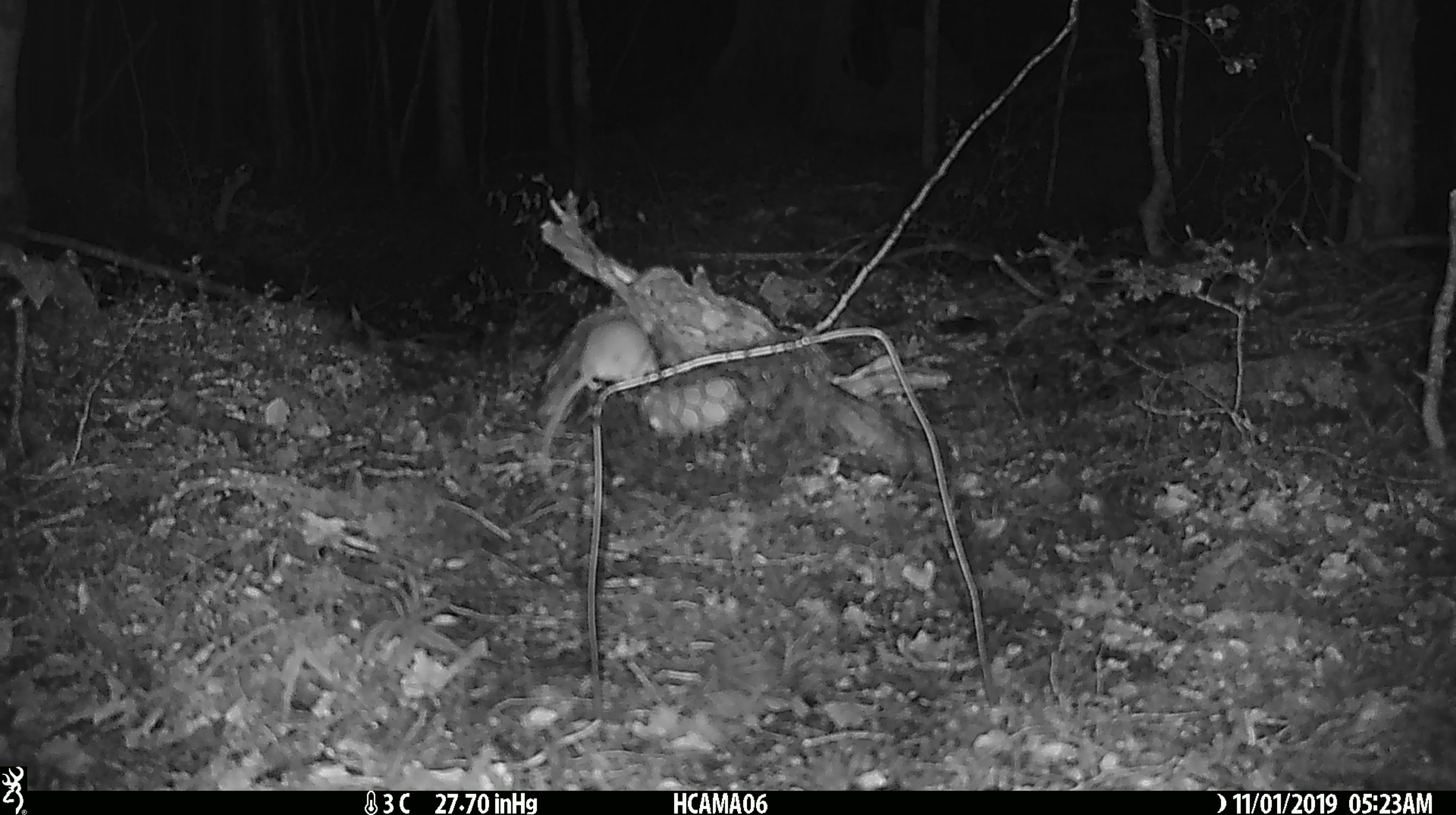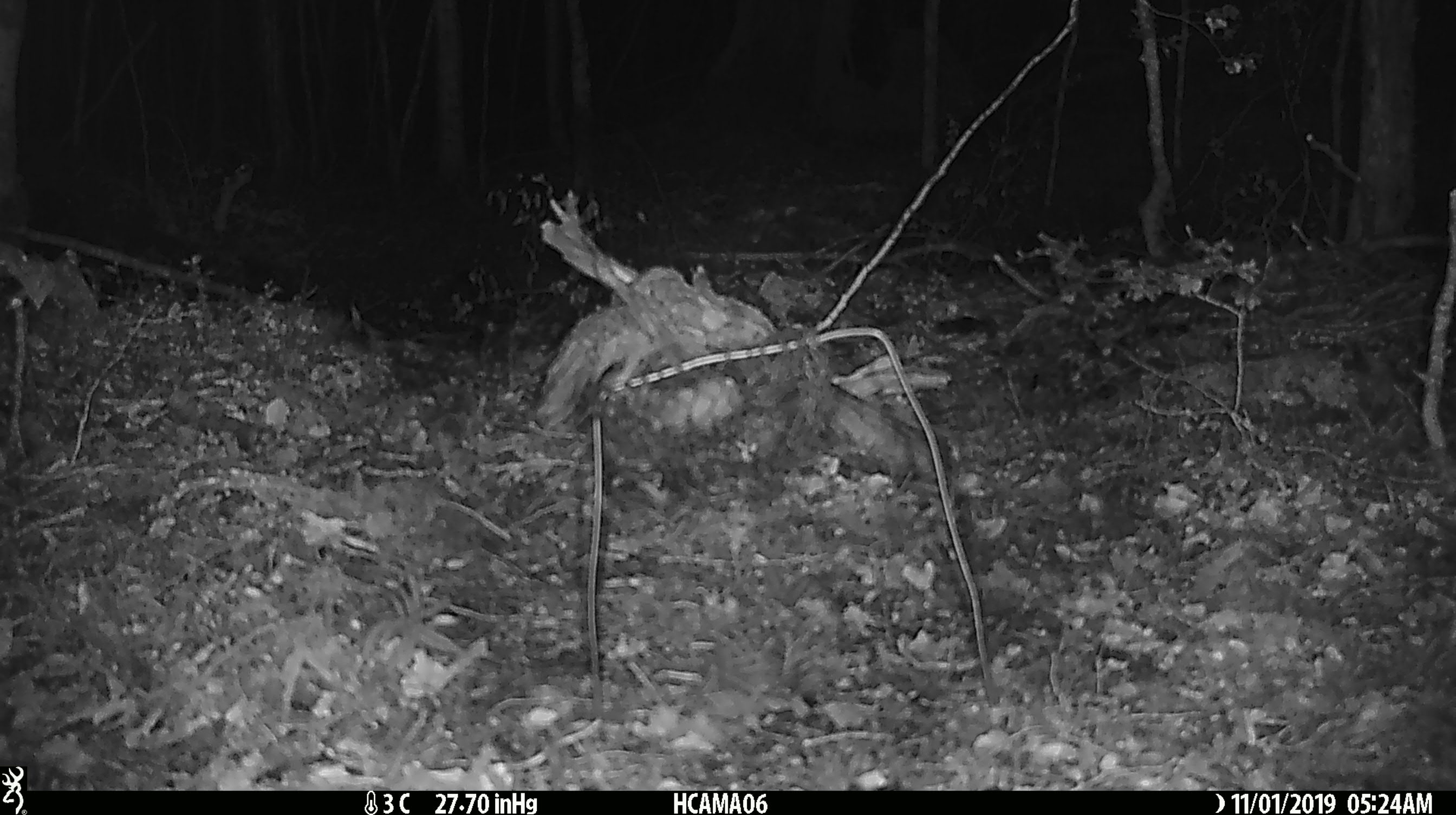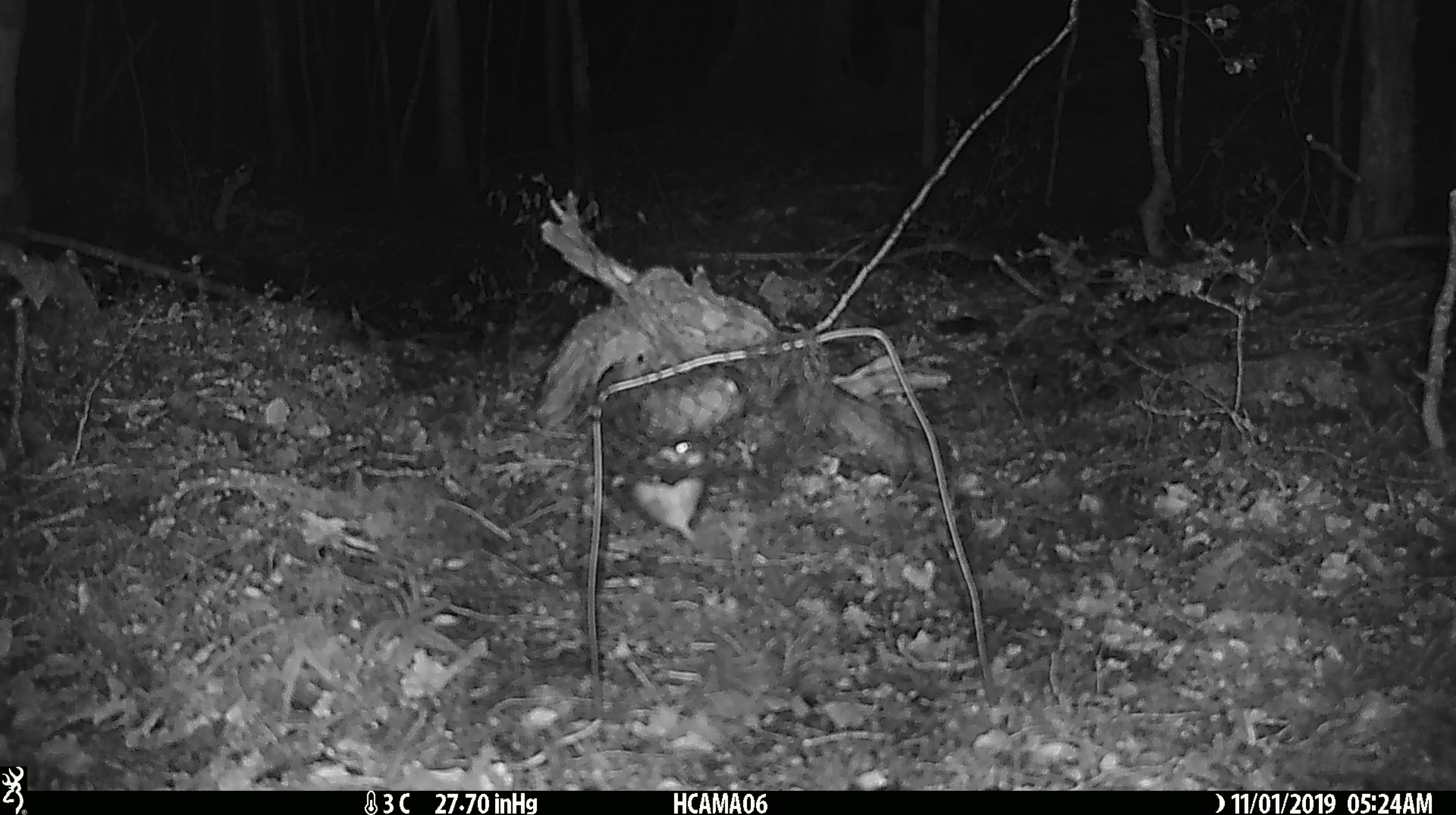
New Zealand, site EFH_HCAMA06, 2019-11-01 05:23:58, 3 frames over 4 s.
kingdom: Animalia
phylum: Chordata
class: Mammalia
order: Rodentia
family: Muridae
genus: Mus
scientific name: Mus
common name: mouse